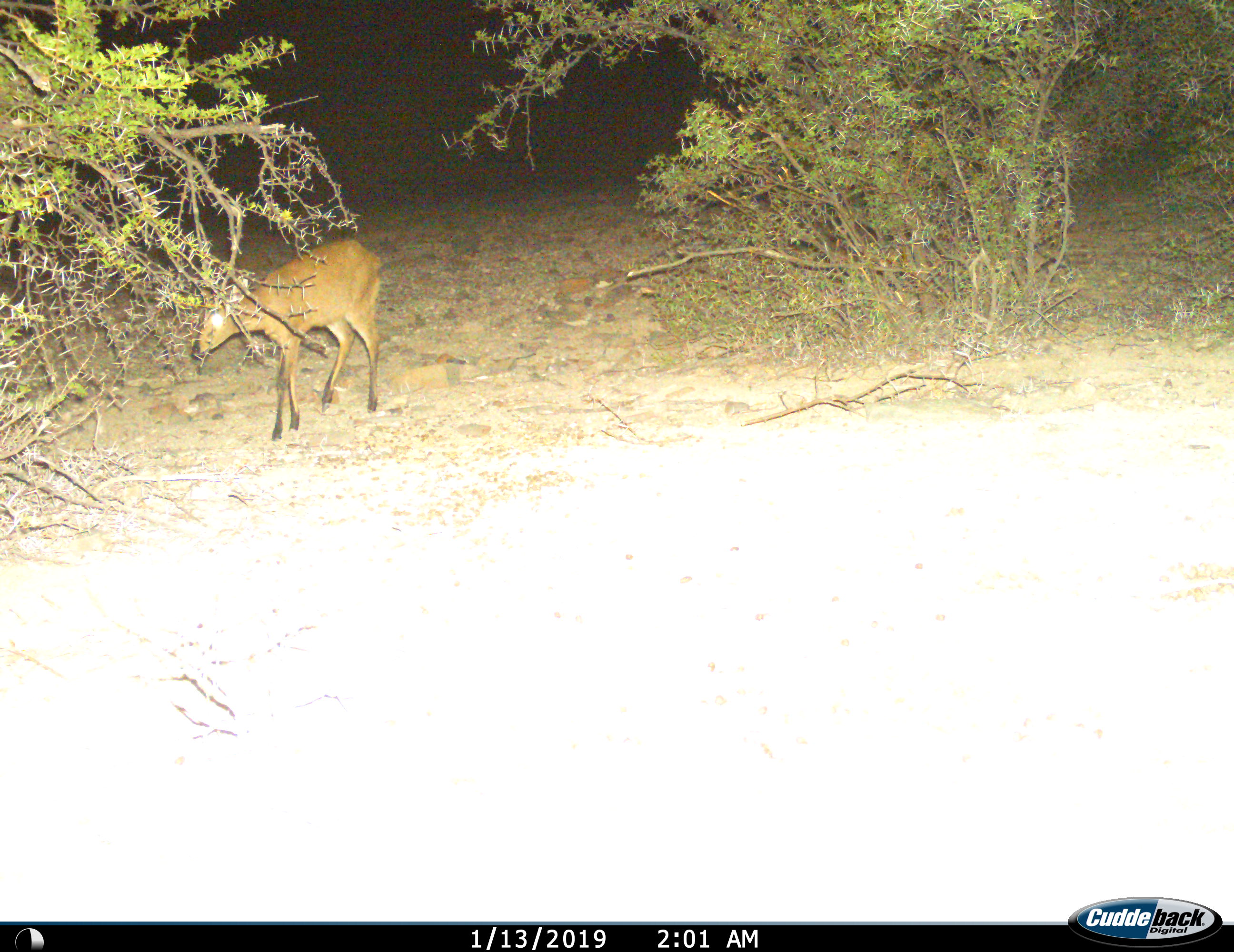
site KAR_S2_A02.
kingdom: Animalia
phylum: Chordata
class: Mammalia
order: Artiodactyla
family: Bovidae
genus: Sylvicapra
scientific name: Sylvicapra grimmia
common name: common duiker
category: duikercommongrey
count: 1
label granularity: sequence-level